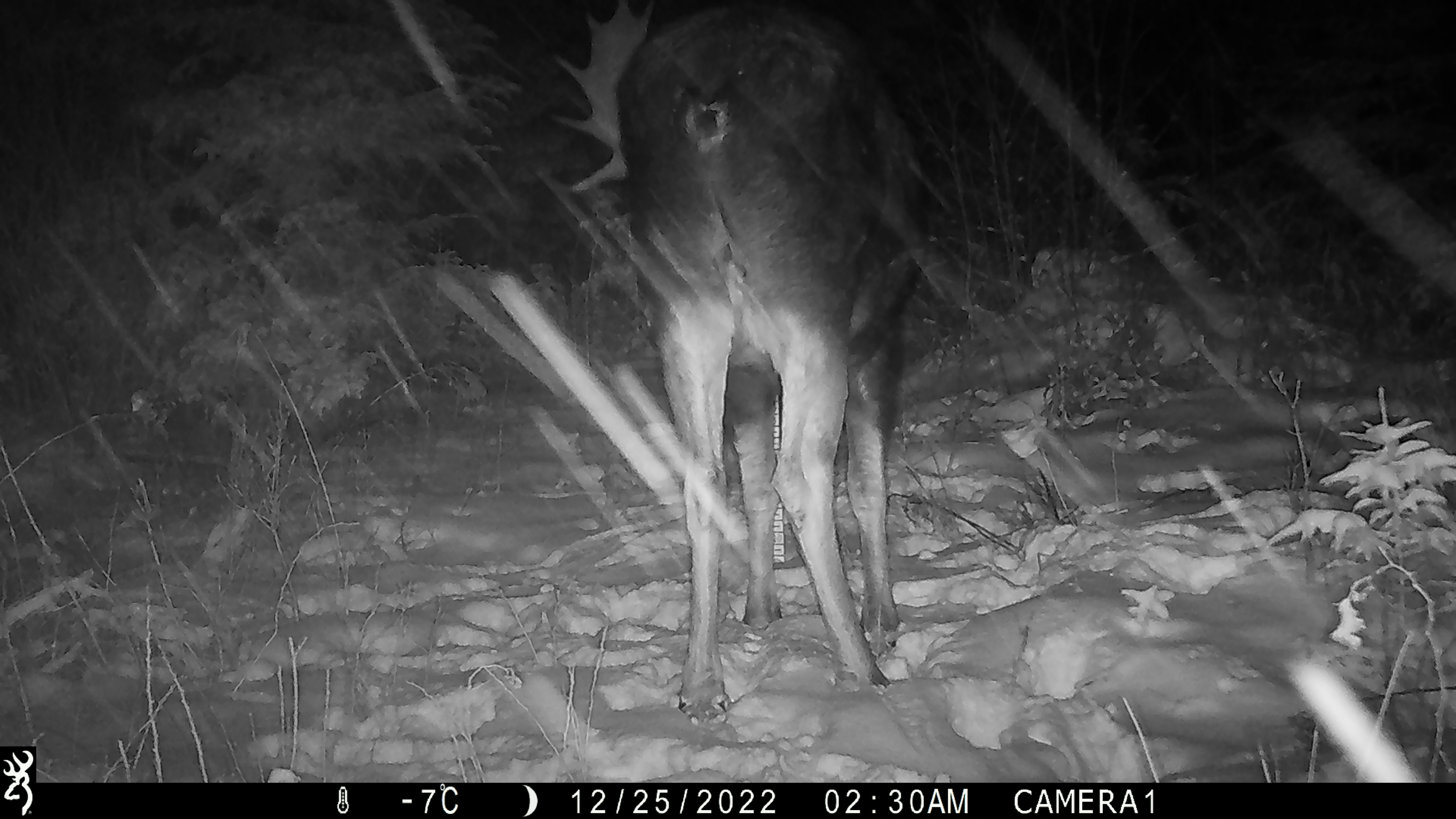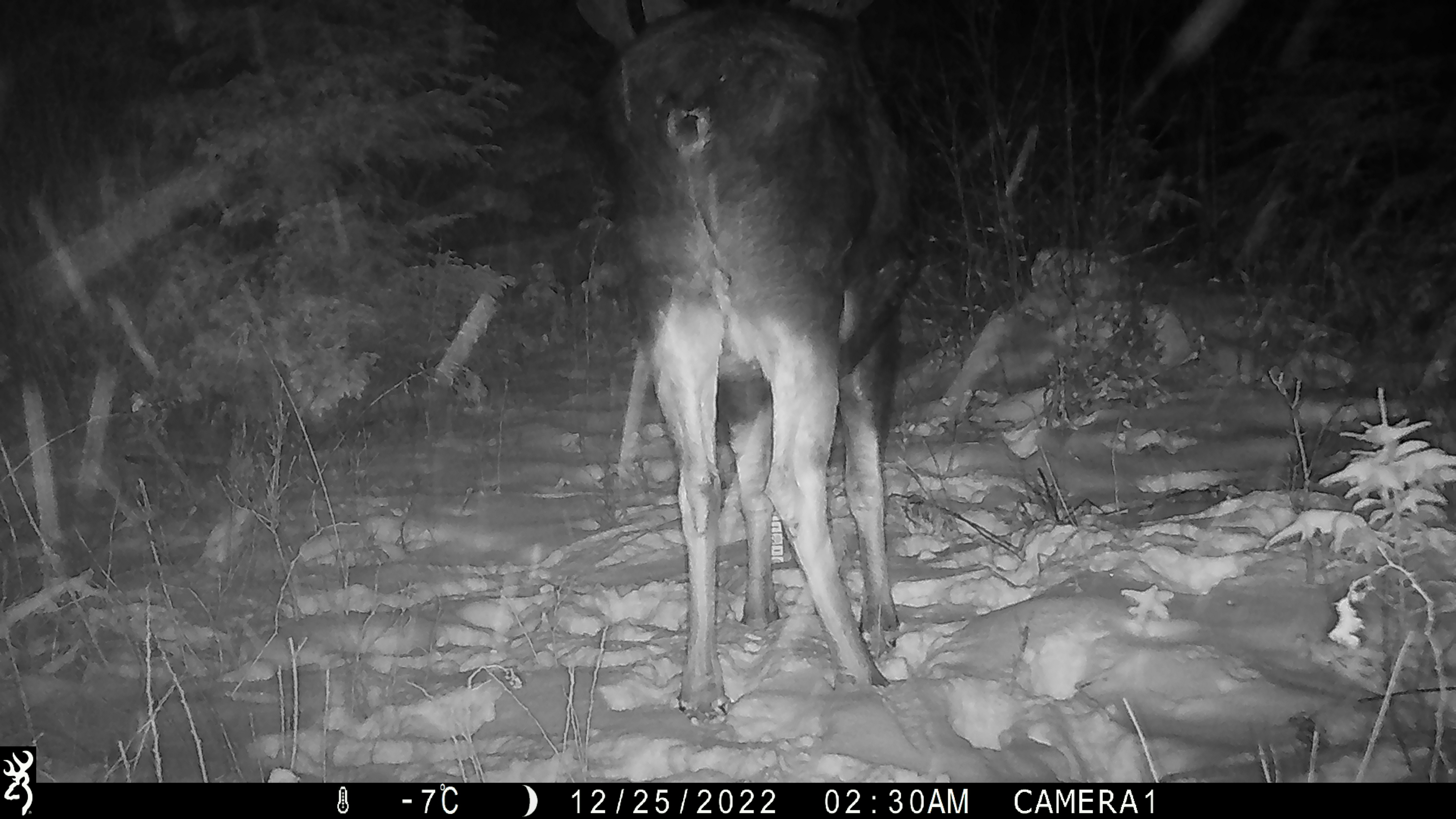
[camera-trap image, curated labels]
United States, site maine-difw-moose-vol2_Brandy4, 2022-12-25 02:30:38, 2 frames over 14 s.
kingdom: Animalia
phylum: Chordata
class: Mammalia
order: Artiodactyla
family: Cervidae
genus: Alces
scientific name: Alces alces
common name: moose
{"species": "moose (Alces alces)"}